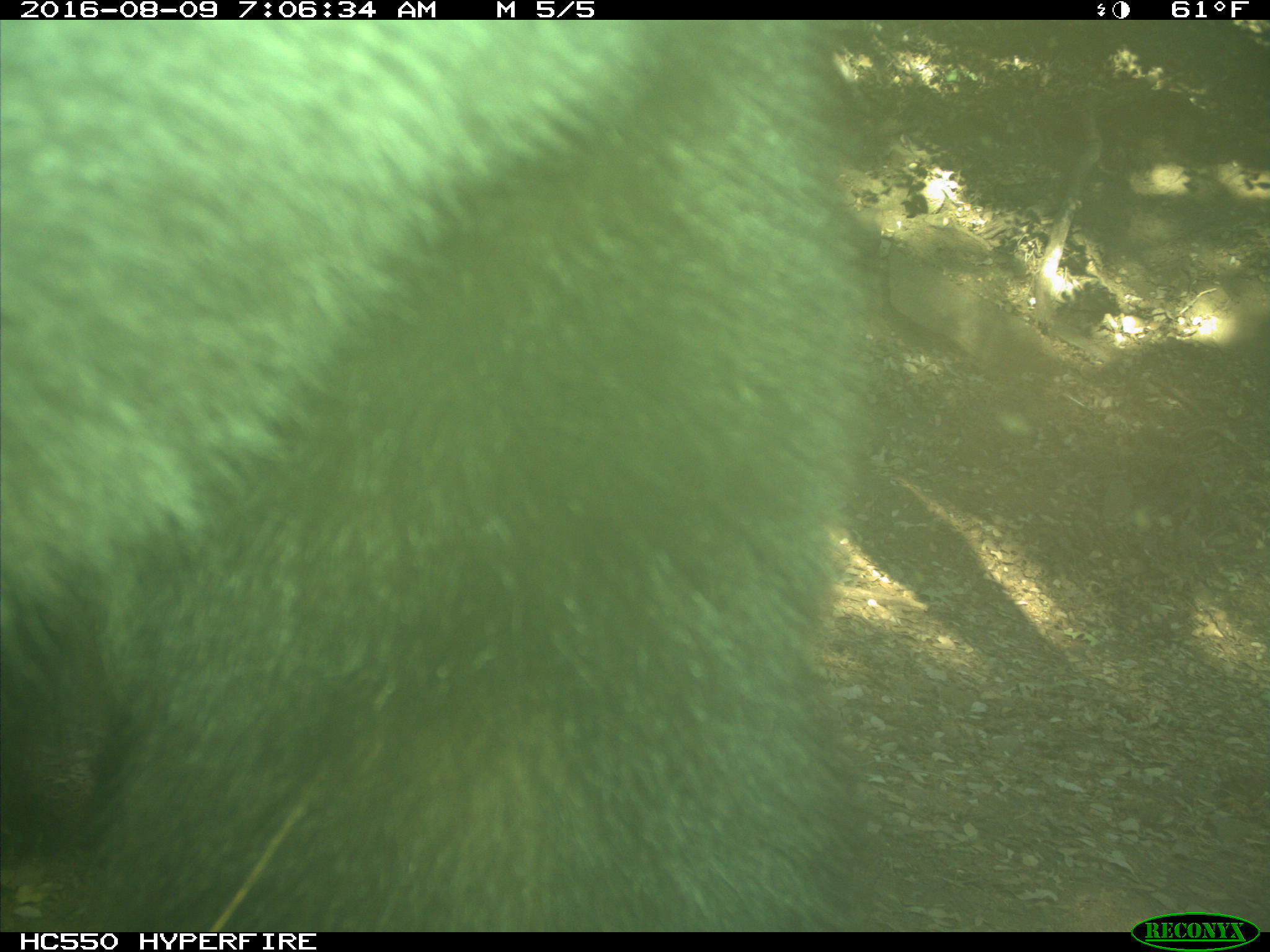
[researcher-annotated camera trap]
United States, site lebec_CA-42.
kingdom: Animalia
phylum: Chordata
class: Mammalia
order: Carnivora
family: Ursidae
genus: Ursus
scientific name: Ursus americanus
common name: american black bear